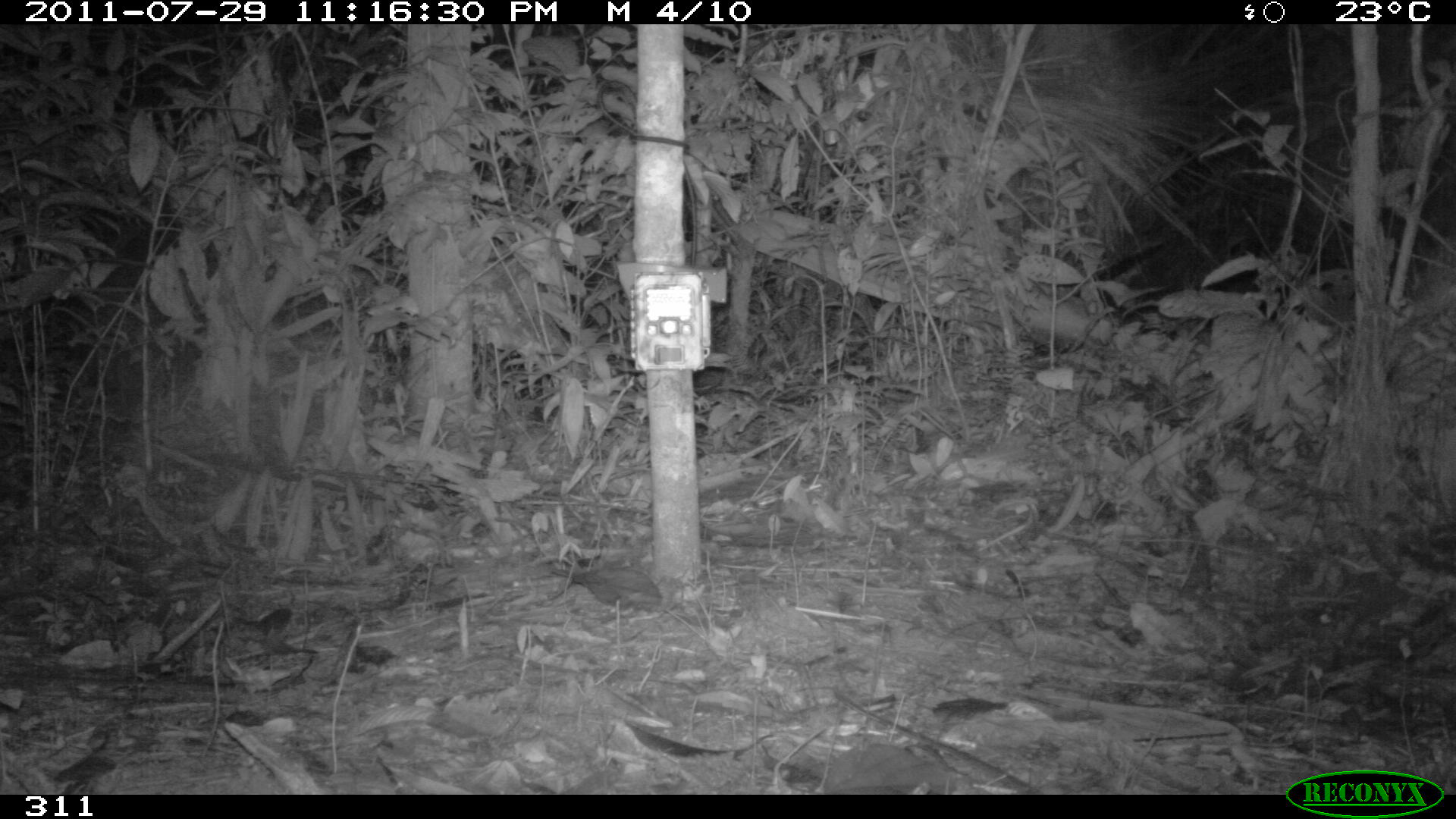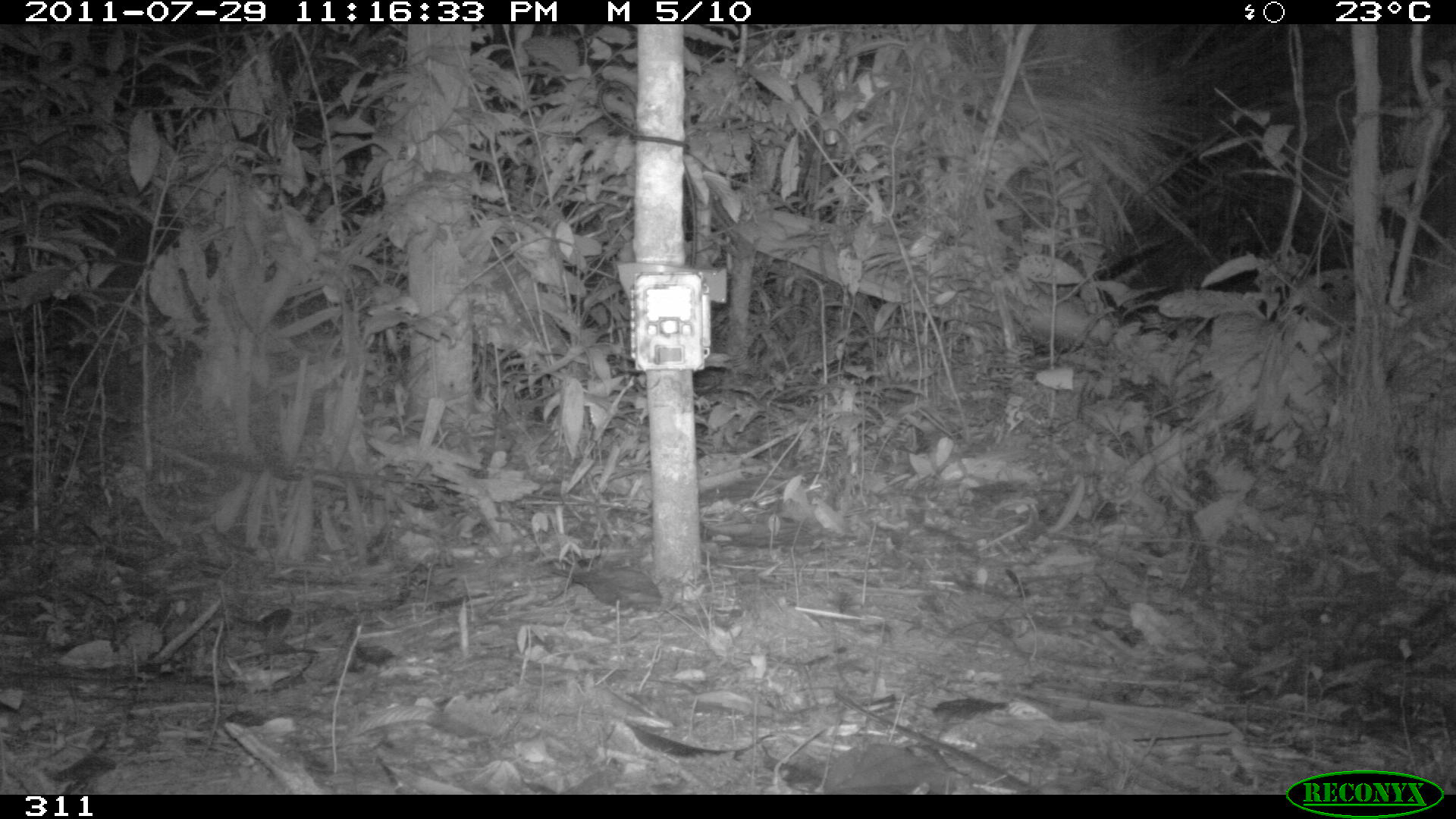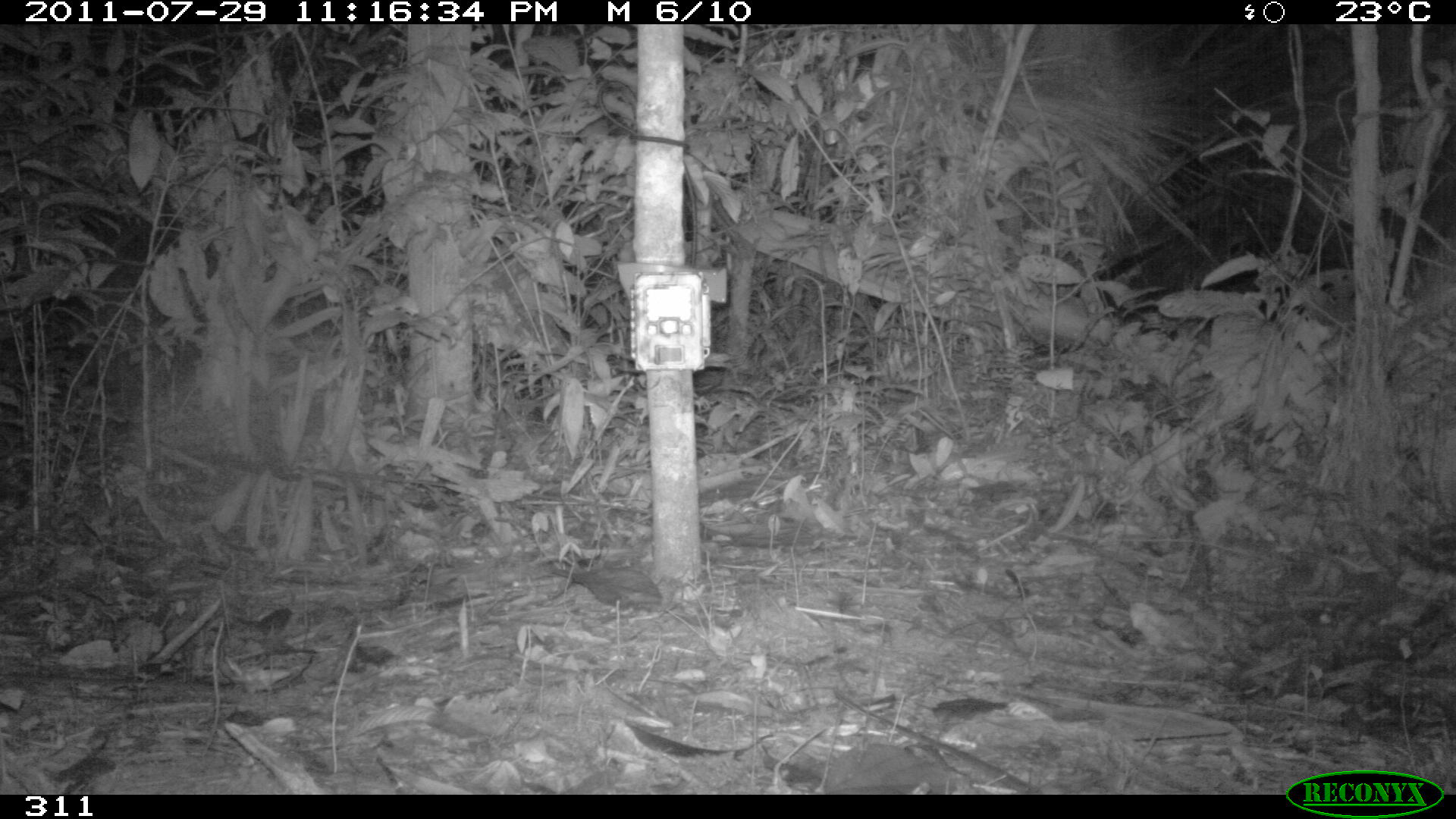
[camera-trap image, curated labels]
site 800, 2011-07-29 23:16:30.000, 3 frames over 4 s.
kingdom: Animalia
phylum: Chordata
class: Mammalia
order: Carnivora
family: Felidae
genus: Leopardus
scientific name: Leopardus wiedii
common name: margay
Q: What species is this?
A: Leopardus wiedii (margay).